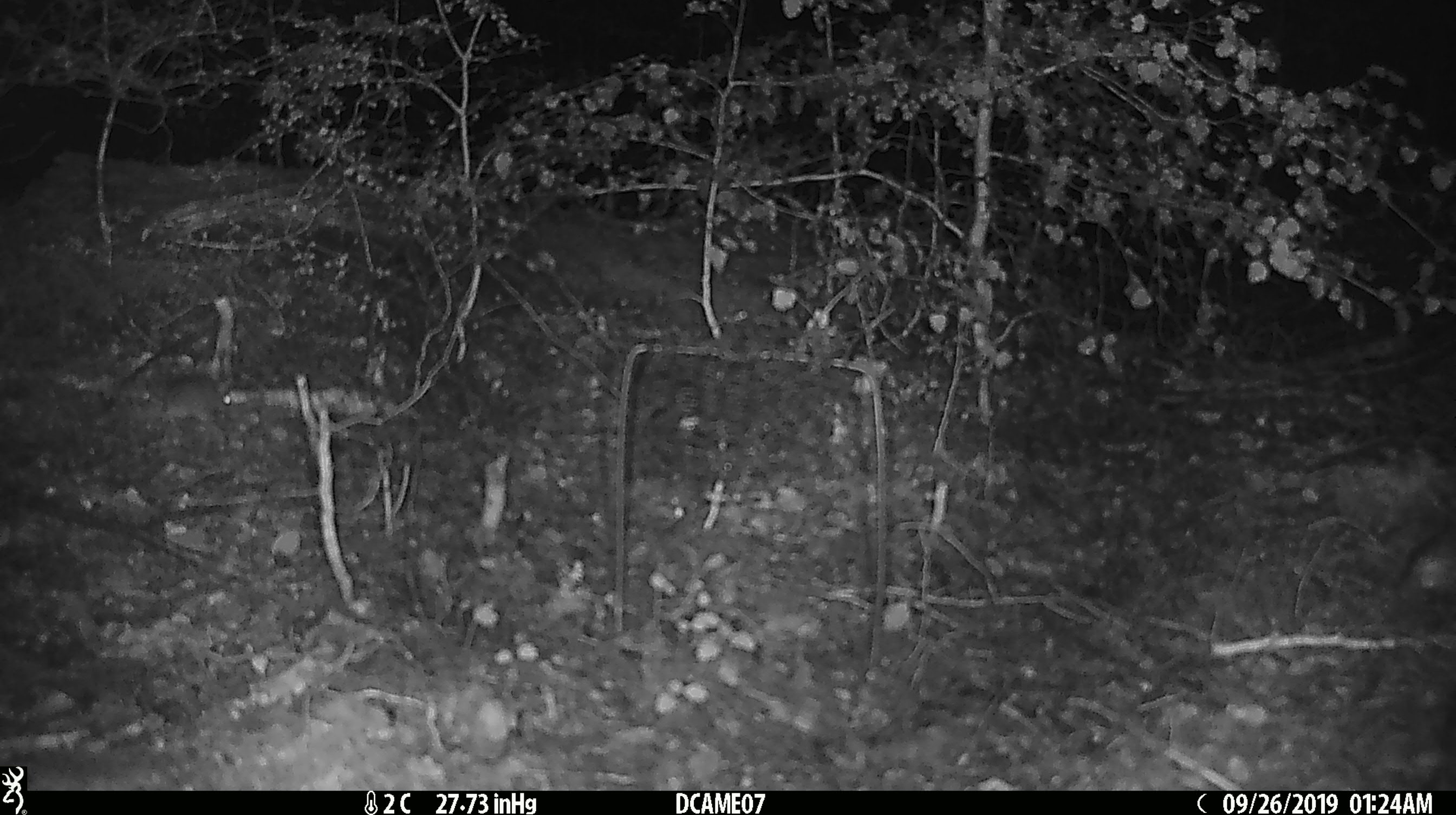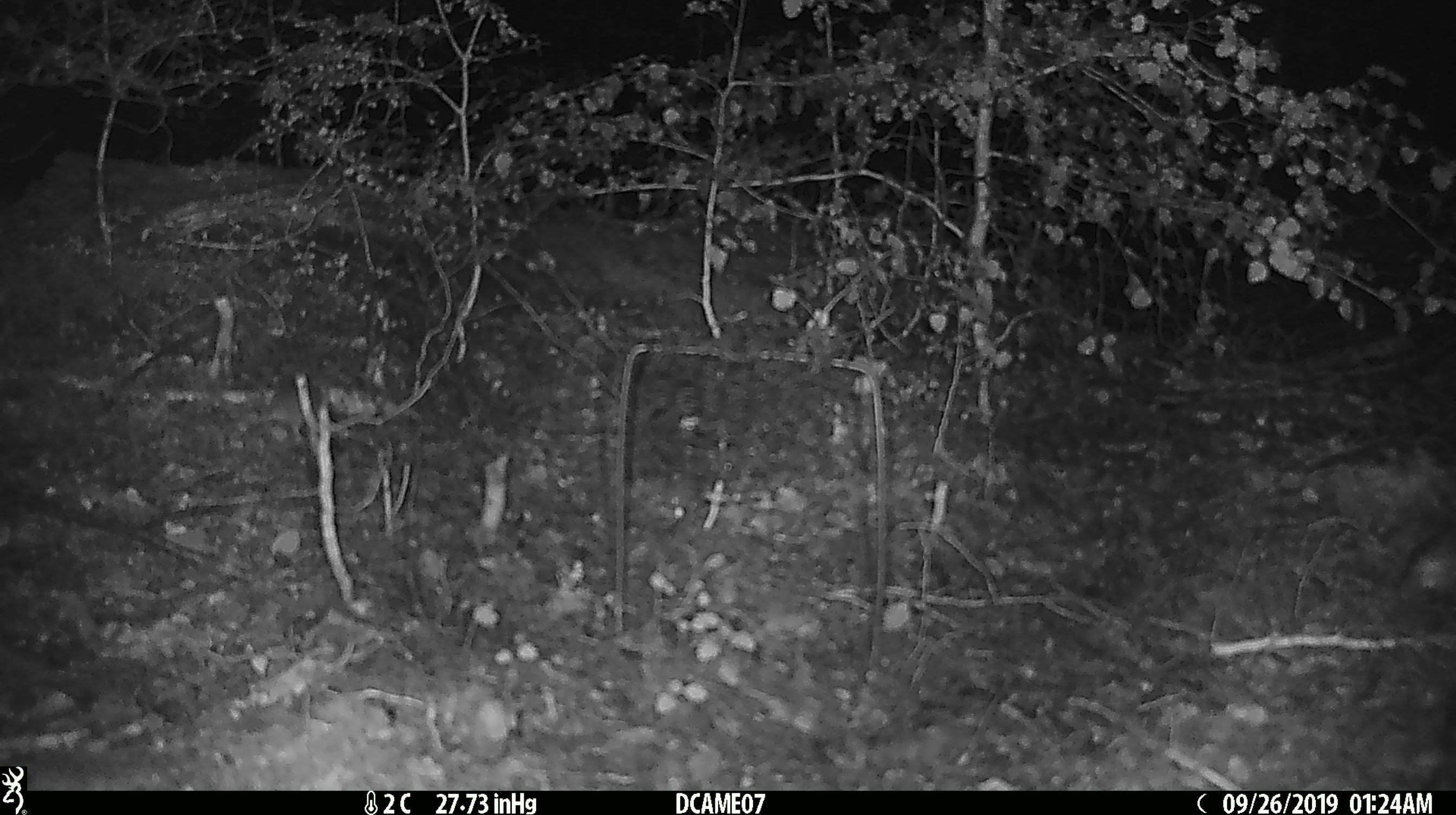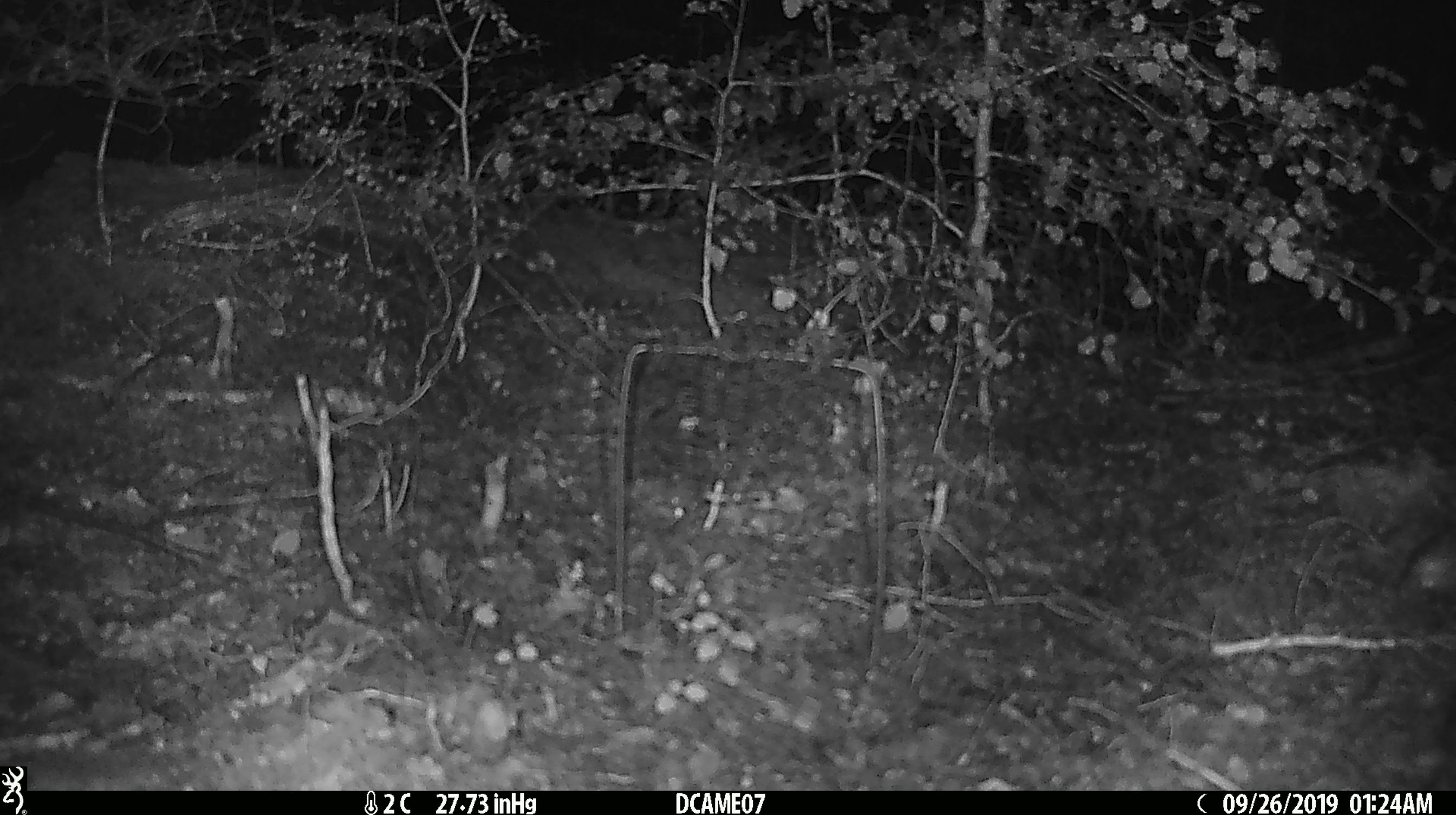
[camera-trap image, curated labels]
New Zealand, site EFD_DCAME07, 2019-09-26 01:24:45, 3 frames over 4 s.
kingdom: Animalia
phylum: Chordata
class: Mammalia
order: Rodentia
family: Muridae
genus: Mus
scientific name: Mus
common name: mouse